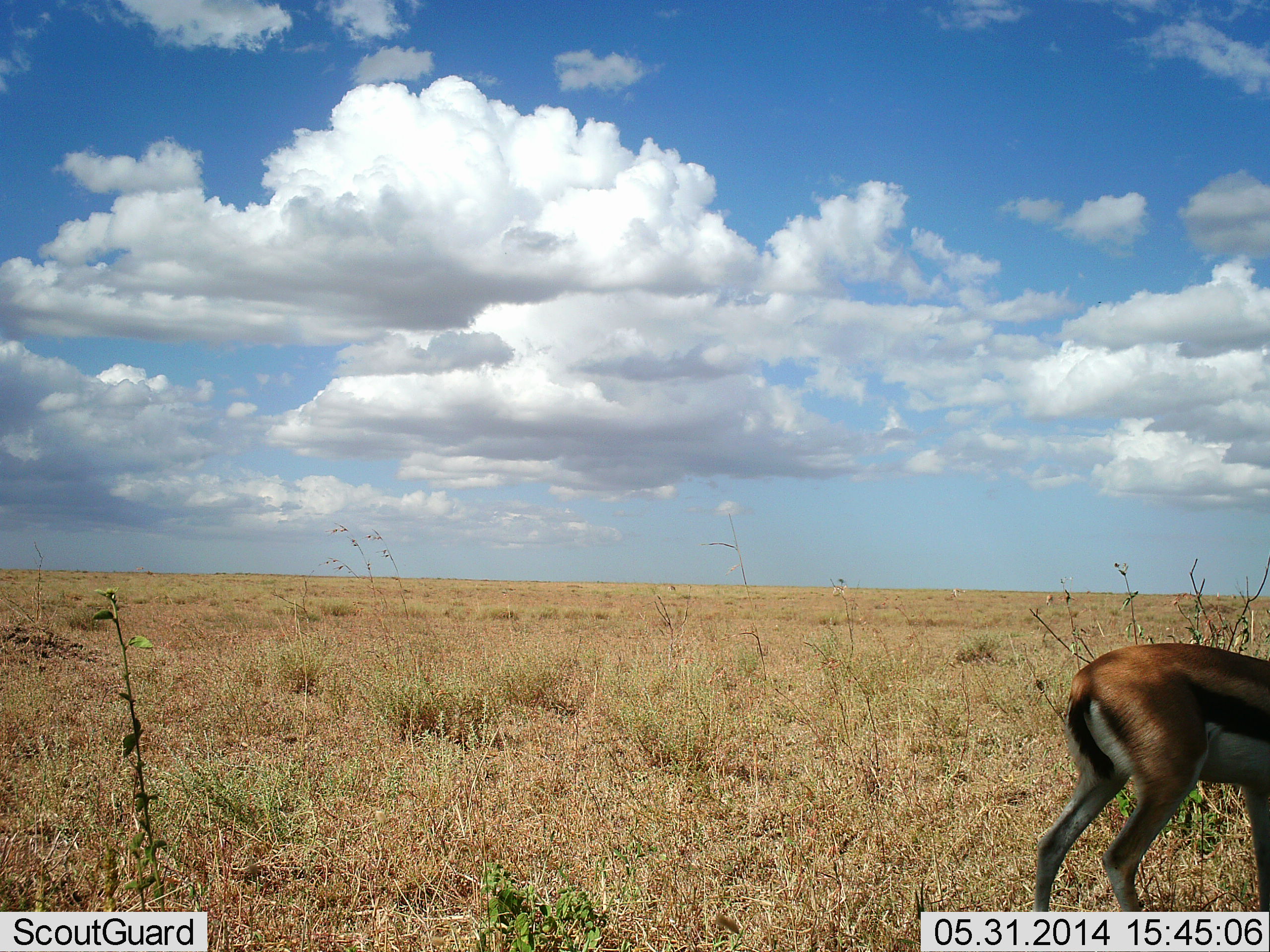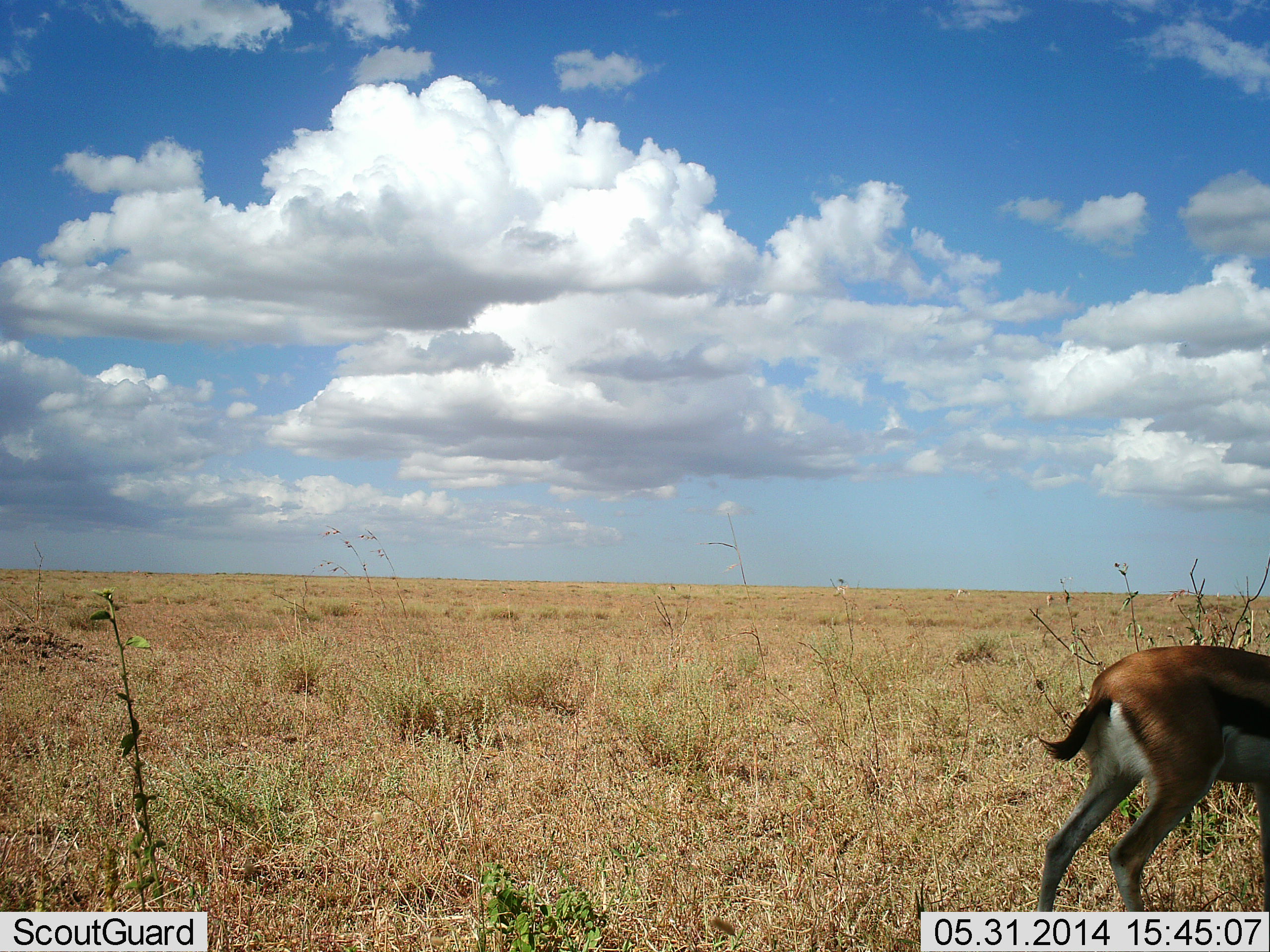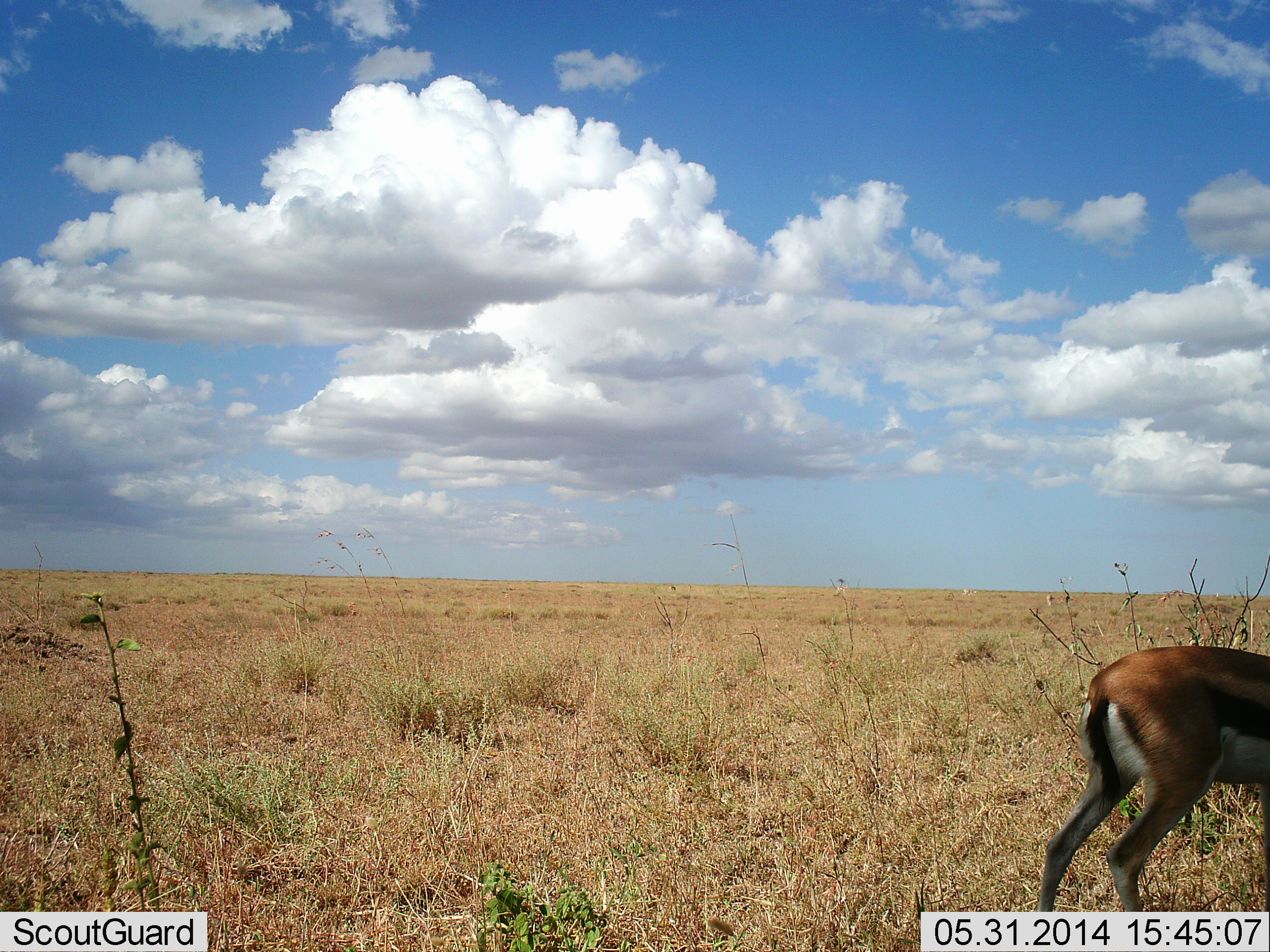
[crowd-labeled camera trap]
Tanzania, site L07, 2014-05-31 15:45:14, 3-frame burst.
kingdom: Animalia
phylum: Chordata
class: Mammalia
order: Artiodactyla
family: Bovidae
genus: Eudorcas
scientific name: Eudorcas thomsonii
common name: thomson's gazelle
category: gazellethomsons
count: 1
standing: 70%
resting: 0%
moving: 20%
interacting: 0%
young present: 10%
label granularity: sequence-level